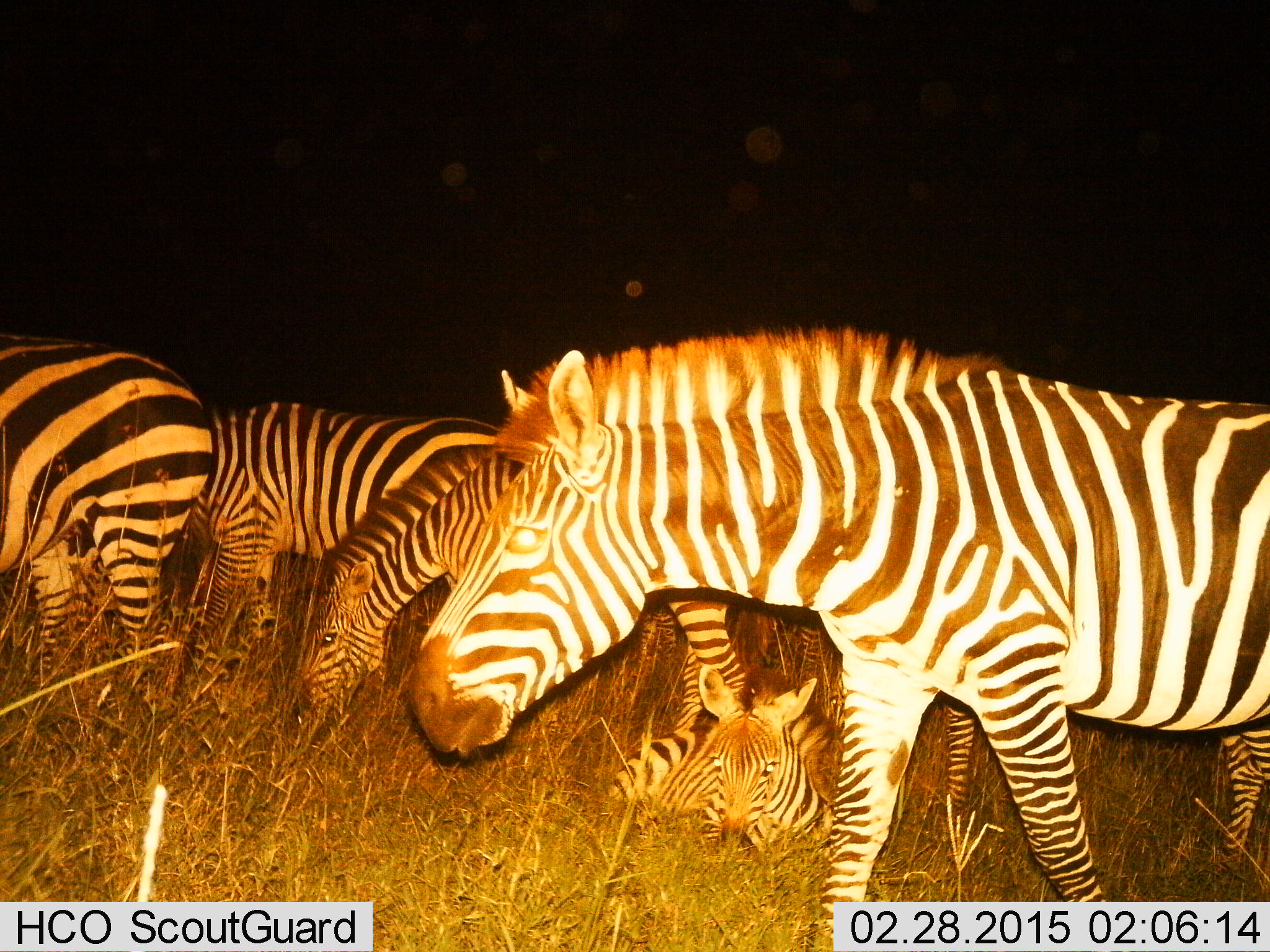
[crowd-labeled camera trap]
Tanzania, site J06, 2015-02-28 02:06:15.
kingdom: Animalia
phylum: Chordata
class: Mammalia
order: Perissodactyla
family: Equidae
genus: Equus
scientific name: Equus quagga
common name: plains zebra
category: zebra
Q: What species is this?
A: Zebra (plains zebra) (Equus quagga).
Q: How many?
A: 5.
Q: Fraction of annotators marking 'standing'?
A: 70%.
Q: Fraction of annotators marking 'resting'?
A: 90%.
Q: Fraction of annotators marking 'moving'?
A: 60%.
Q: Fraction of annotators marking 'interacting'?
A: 10%.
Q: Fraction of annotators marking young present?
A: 40%.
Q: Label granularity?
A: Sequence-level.